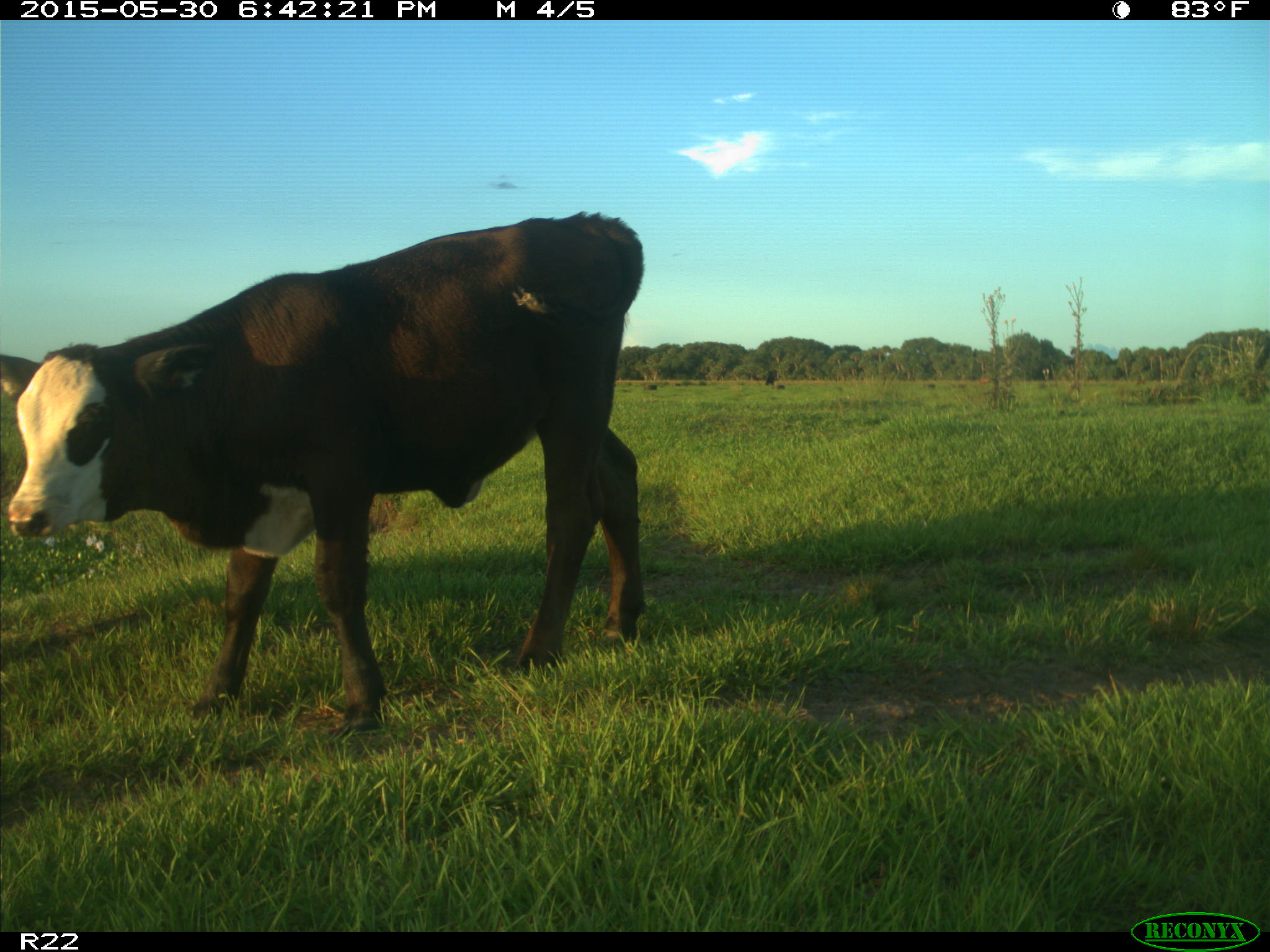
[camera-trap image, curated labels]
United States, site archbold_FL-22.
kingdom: Animalia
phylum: Chordata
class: Mammalia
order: Artiodactyla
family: Bovidae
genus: Bos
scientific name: Bos taurus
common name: domestic cow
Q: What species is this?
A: Bos taurus (domestic cow).